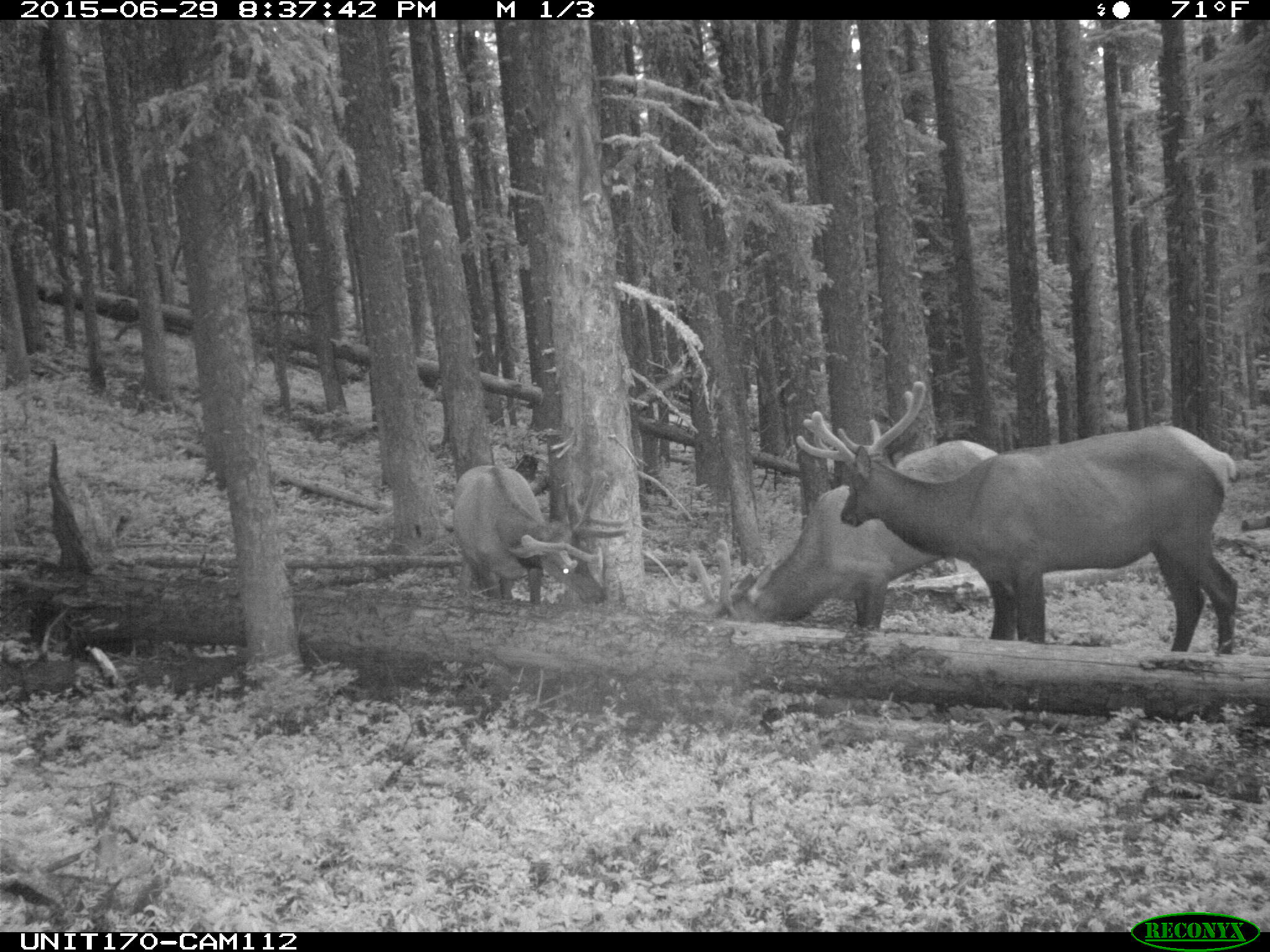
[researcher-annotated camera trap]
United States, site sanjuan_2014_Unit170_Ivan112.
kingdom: Animalia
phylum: Chordata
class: Mammalia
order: Artiodactyla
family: Cervidae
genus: Cervus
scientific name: Cervus elaphus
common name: red deer